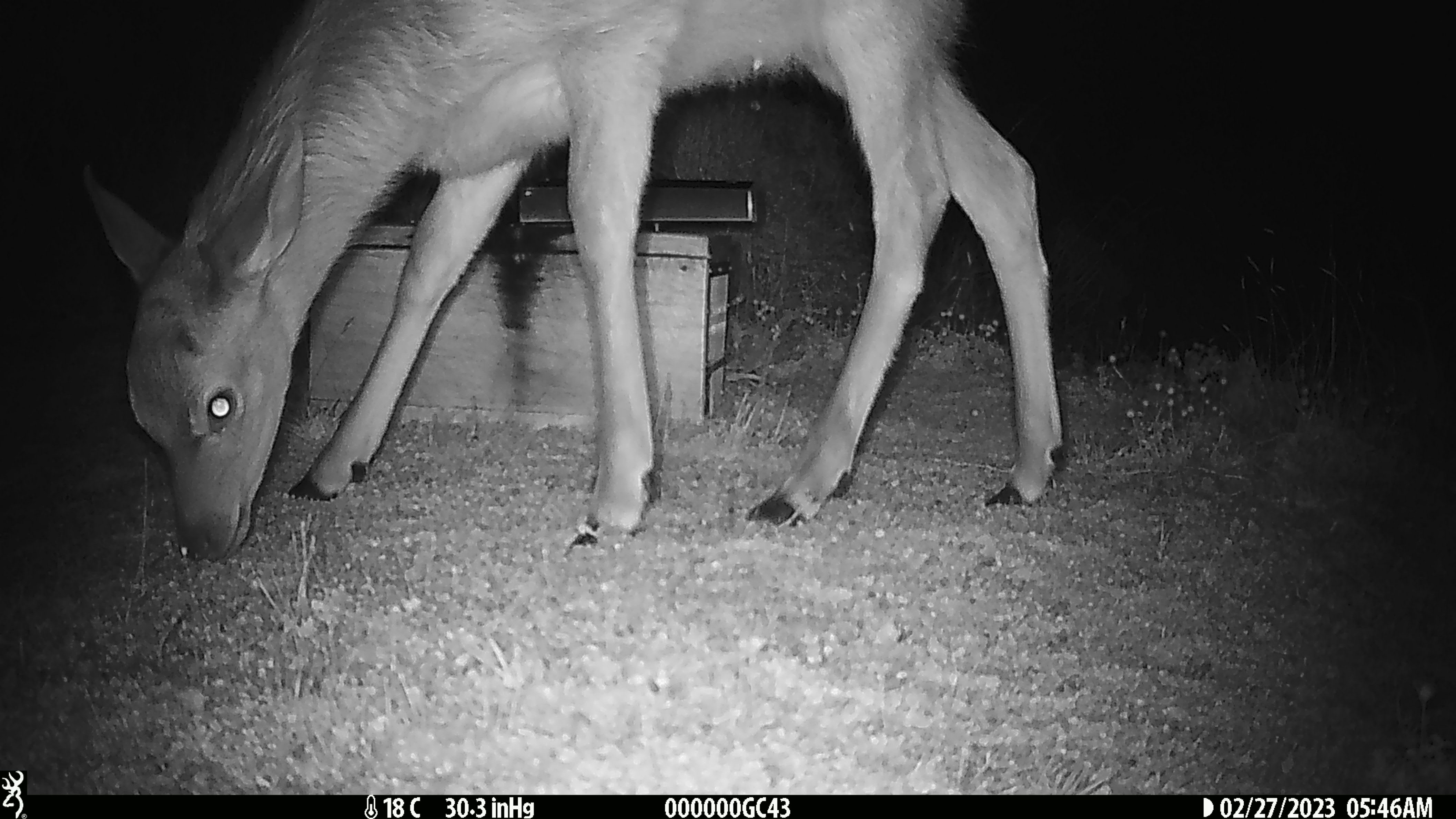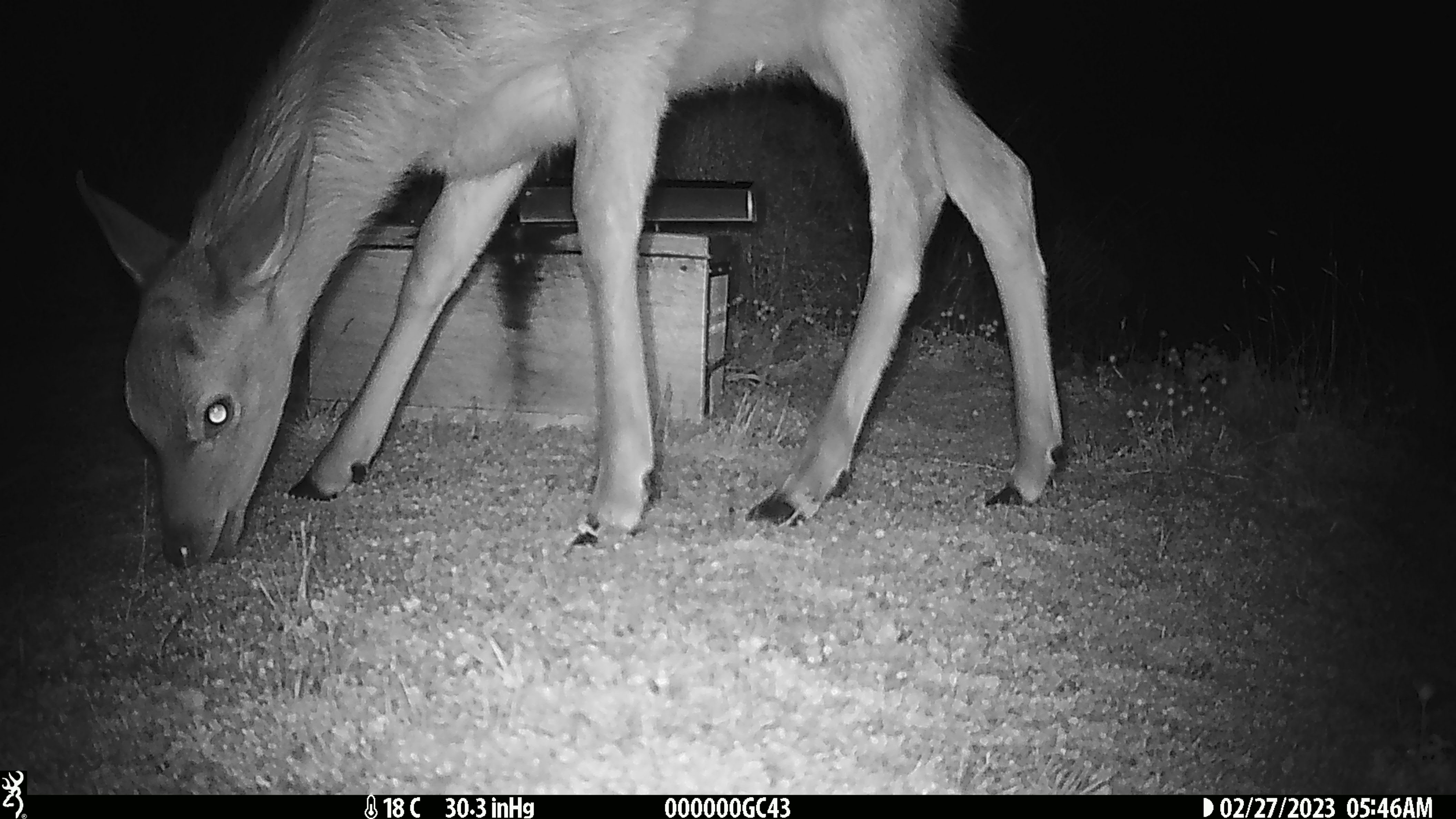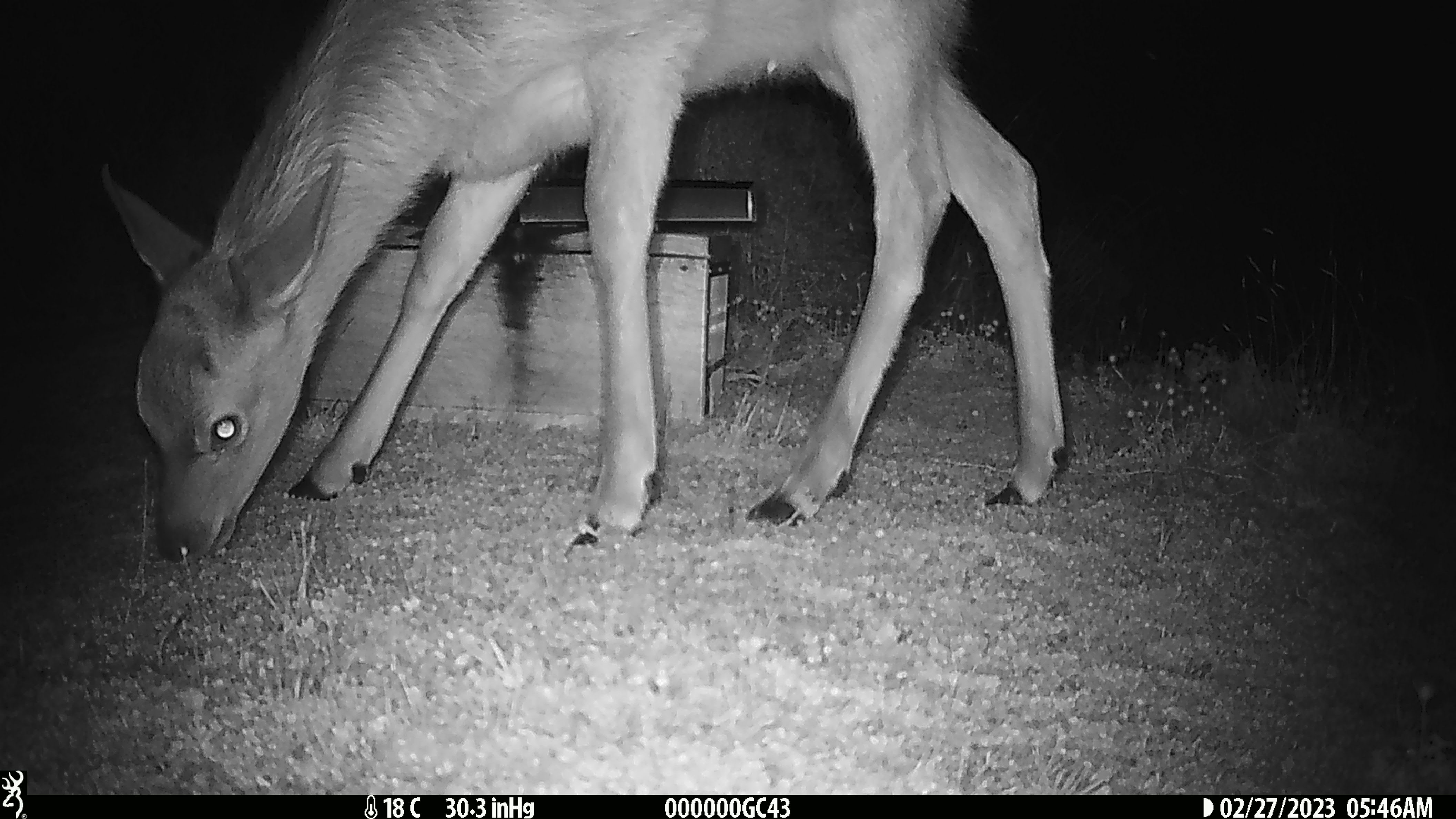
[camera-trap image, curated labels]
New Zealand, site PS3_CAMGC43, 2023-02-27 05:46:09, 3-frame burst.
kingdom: Animalia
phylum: Chordata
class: Mammalia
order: Artiodactyla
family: Cervidae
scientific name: Cervidae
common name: deer